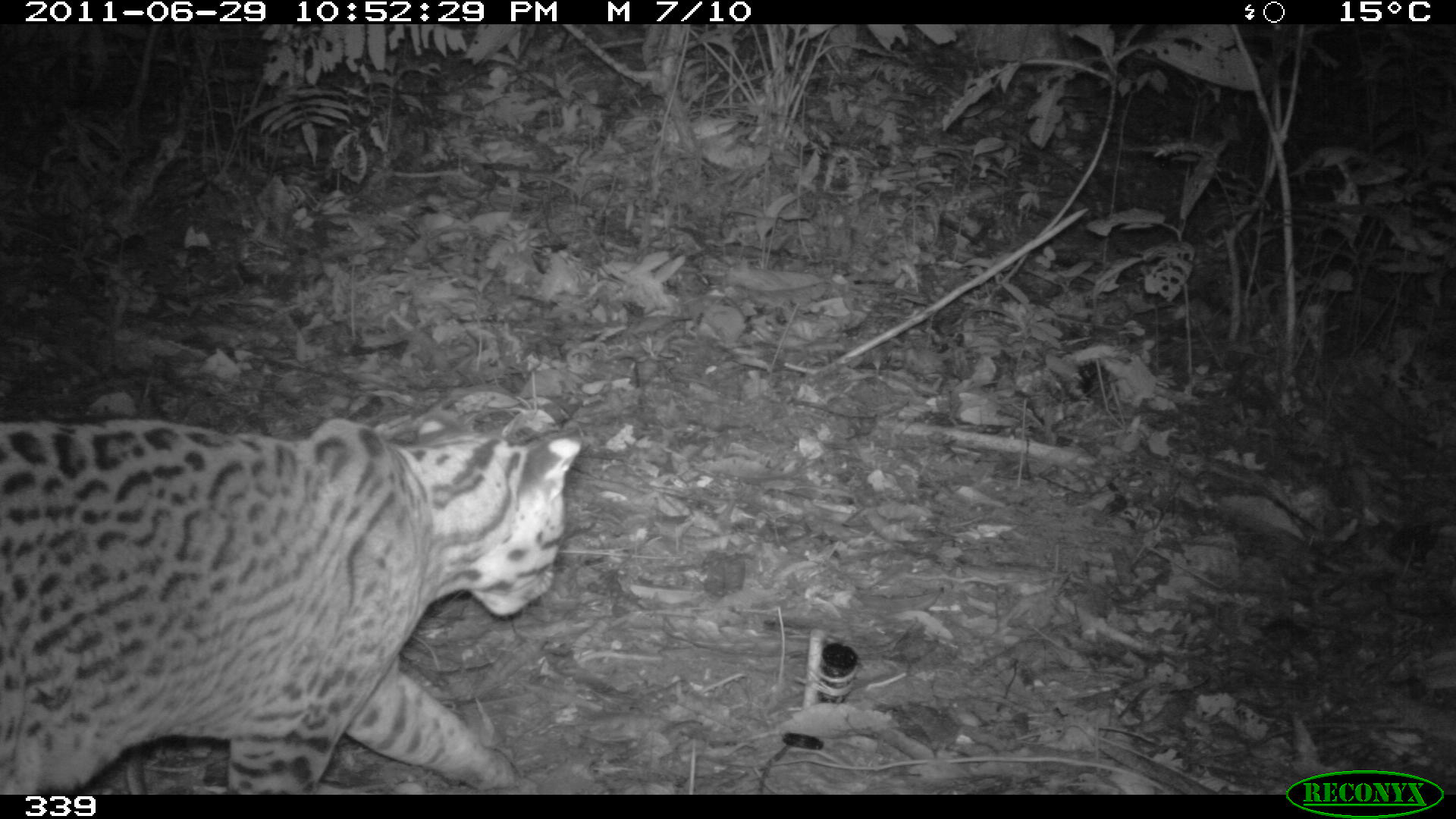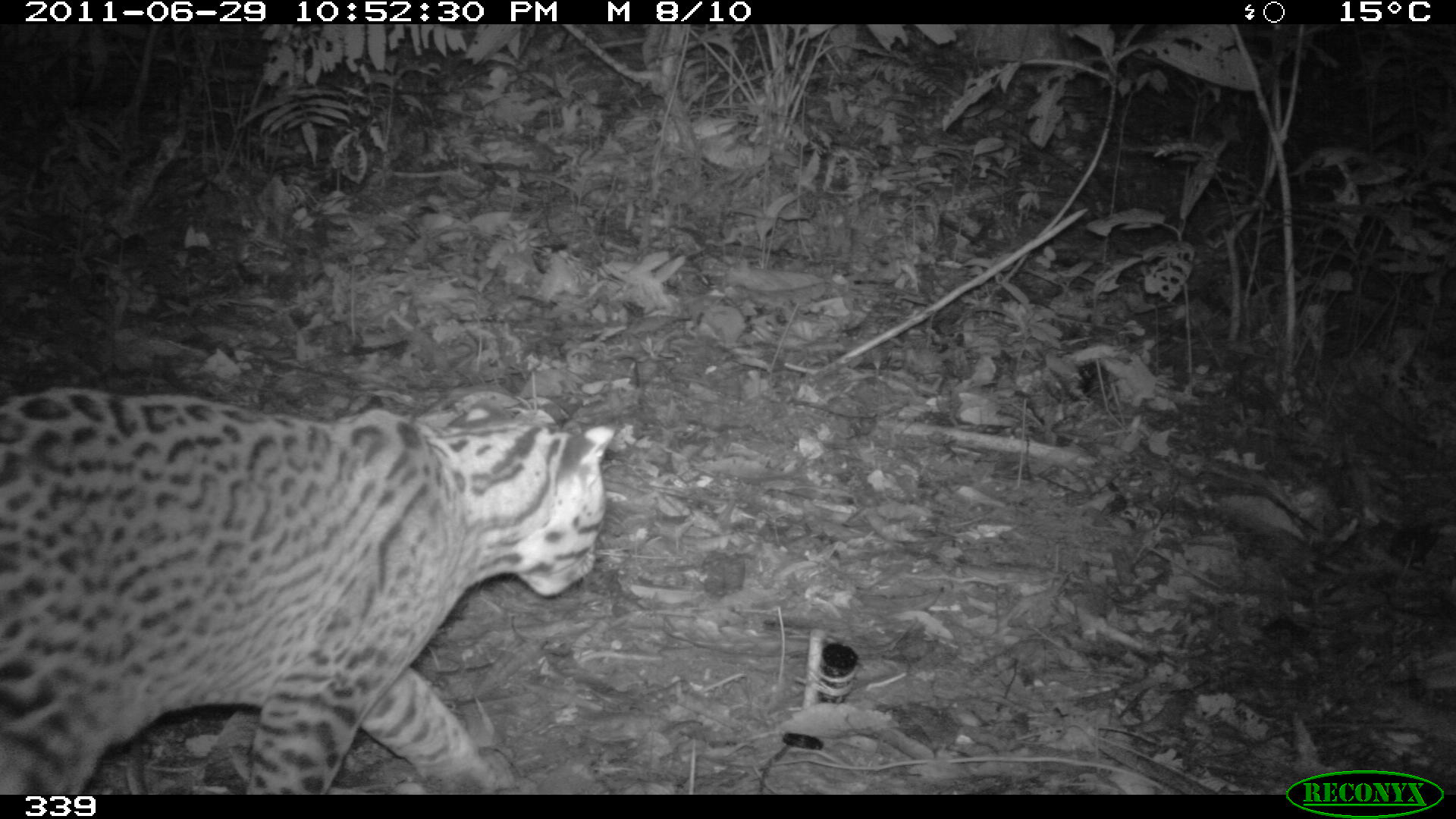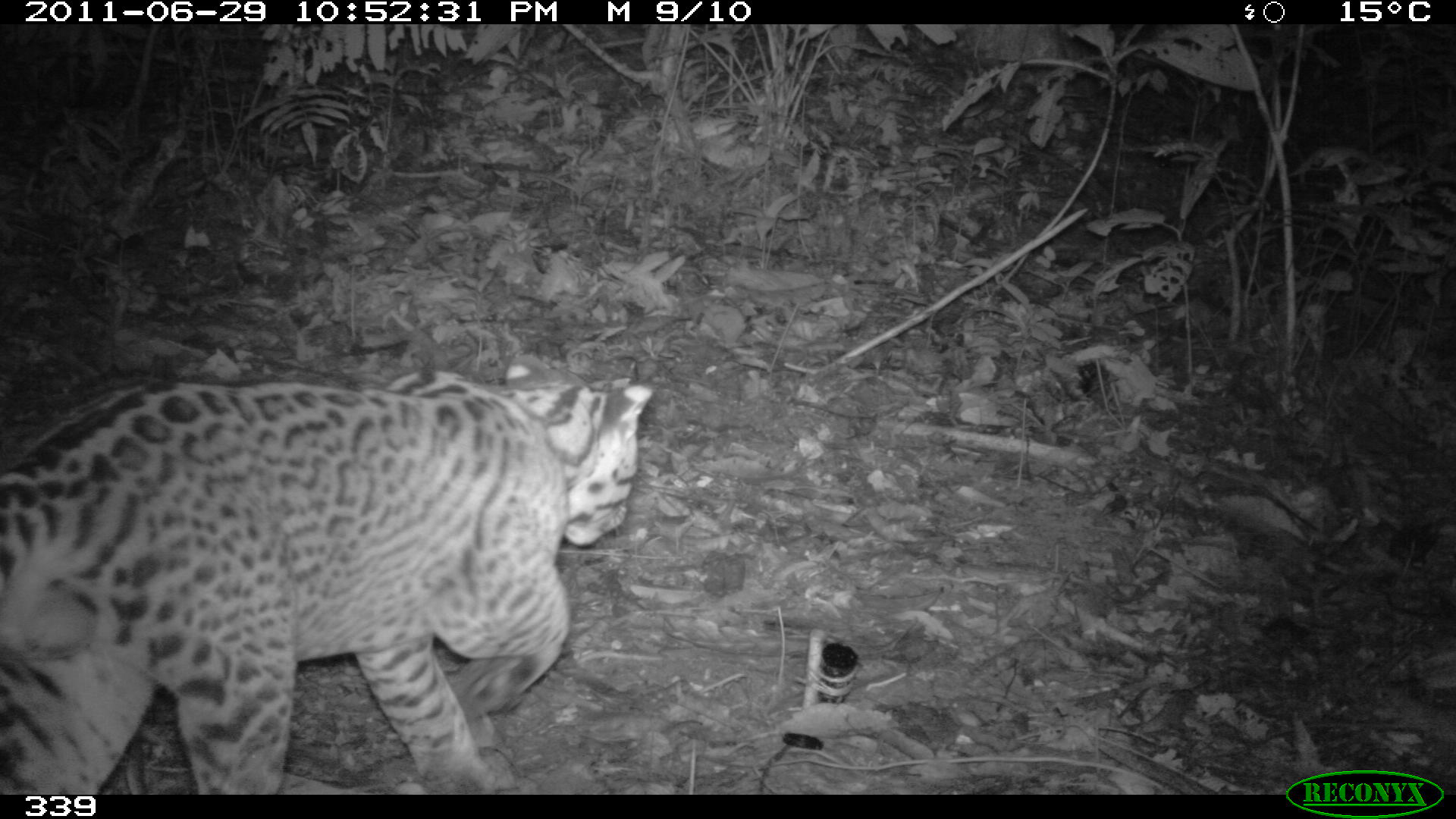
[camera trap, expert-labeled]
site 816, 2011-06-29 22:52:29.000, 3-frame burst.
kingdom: Animalia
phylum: Chordata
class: Mammalia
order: Carnivora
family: Felidae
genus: Leopardus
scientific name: Leopardus pardalis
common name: ocelot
Leopardus pardalis (ocelot).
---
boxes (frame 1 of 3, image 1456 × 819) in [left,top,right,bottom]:
leopardus pardalis: [0,416,578,791]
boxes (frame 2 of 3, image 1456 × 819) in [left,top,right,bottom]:
leopardus pardalis: [0,385,611,792]